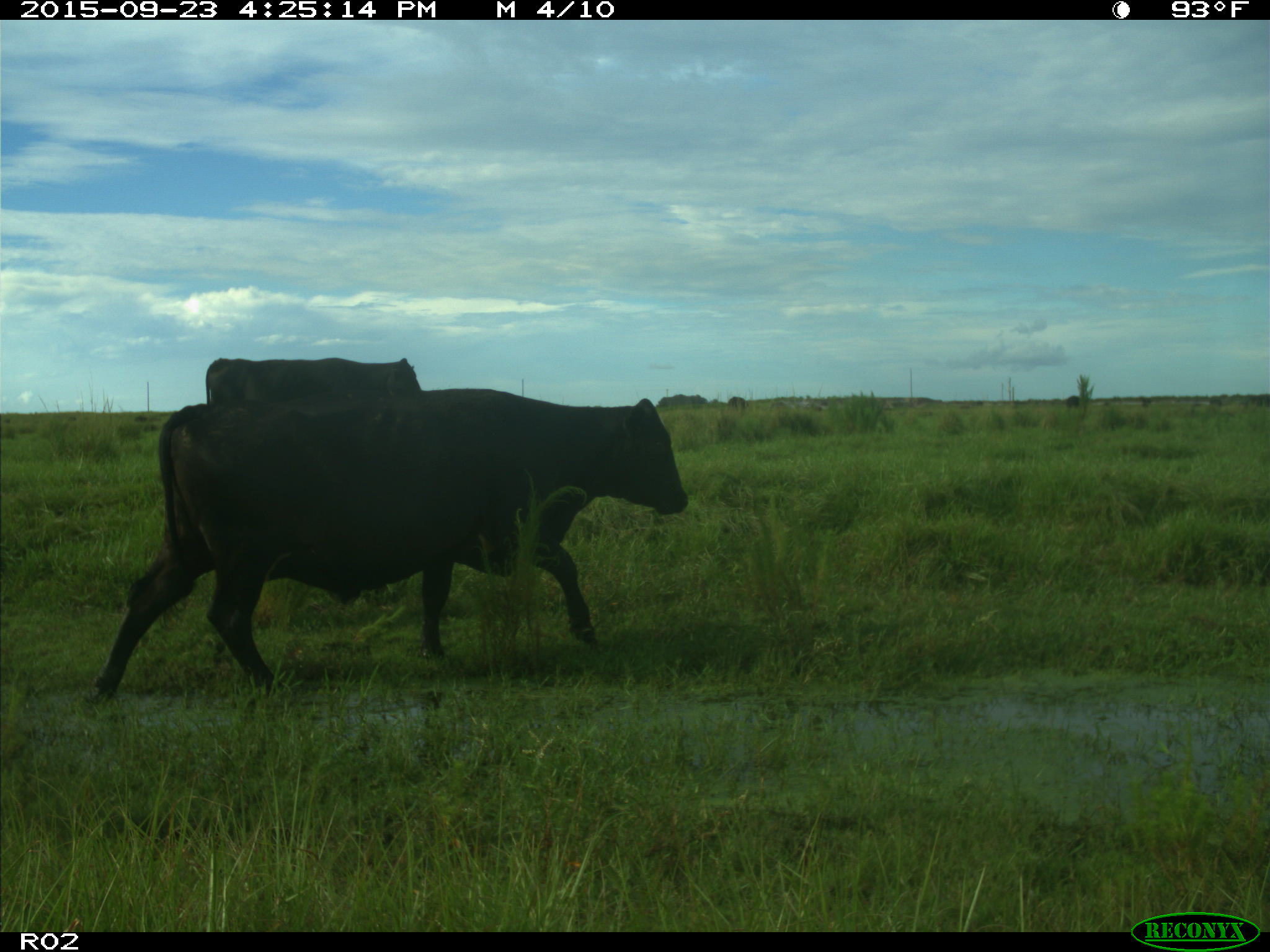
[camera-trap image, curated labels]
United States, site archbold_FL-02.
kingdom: Animalia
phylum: Chordata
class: Mammalia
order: Artiodactyla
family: Bovidae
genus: Bos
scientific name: Bos taurus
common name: domestic cow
Bos taurus (domestic cow).